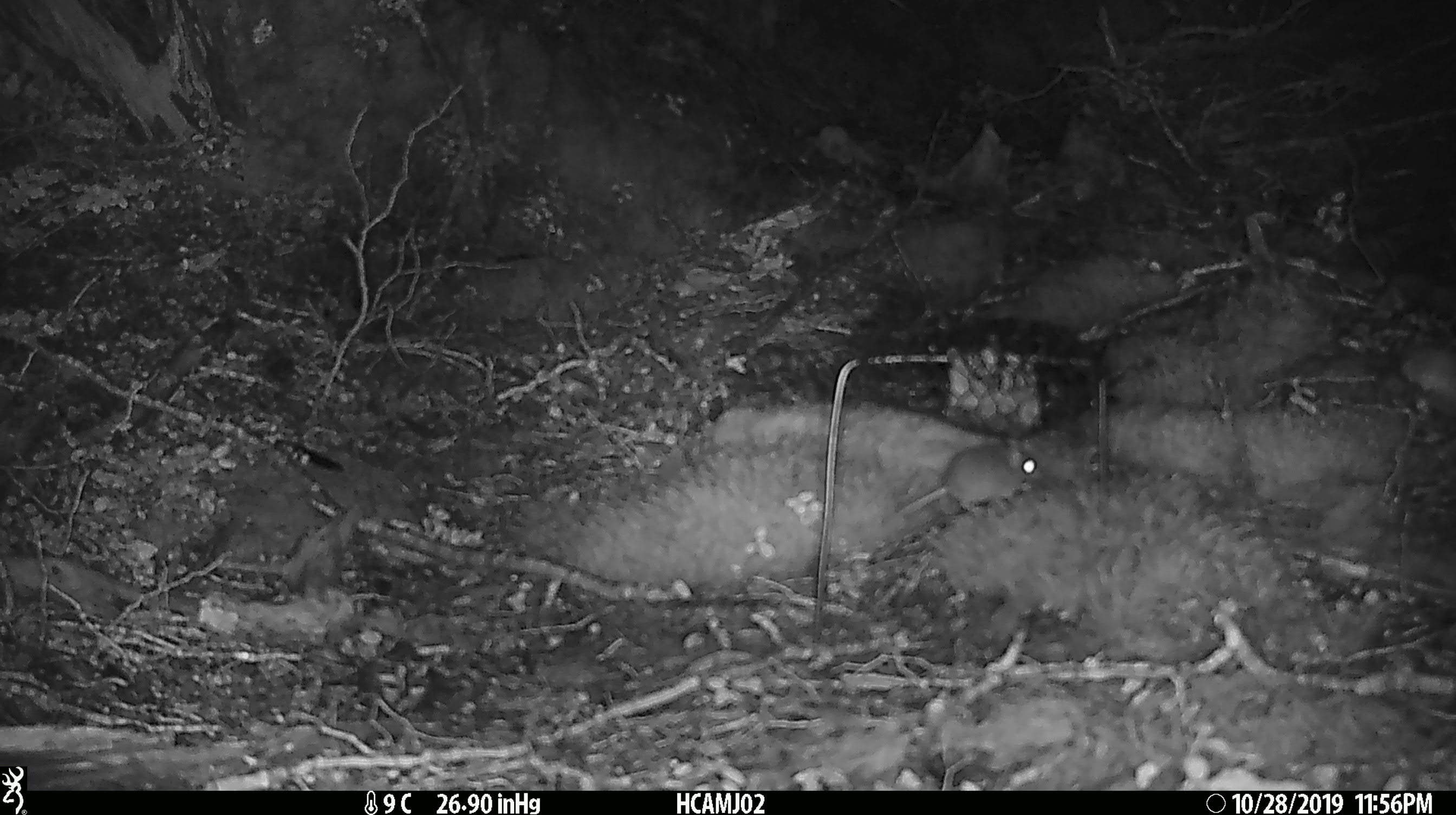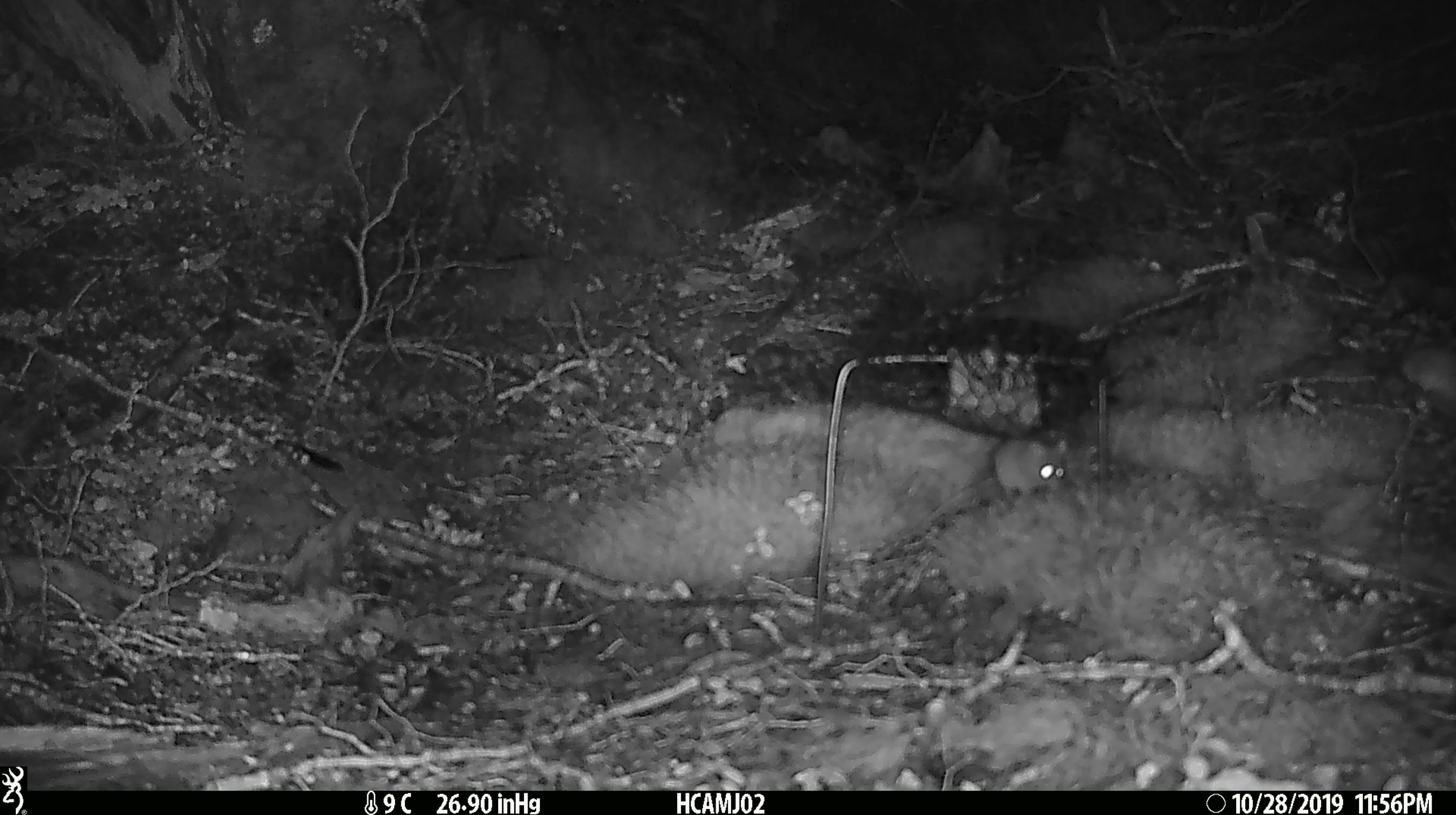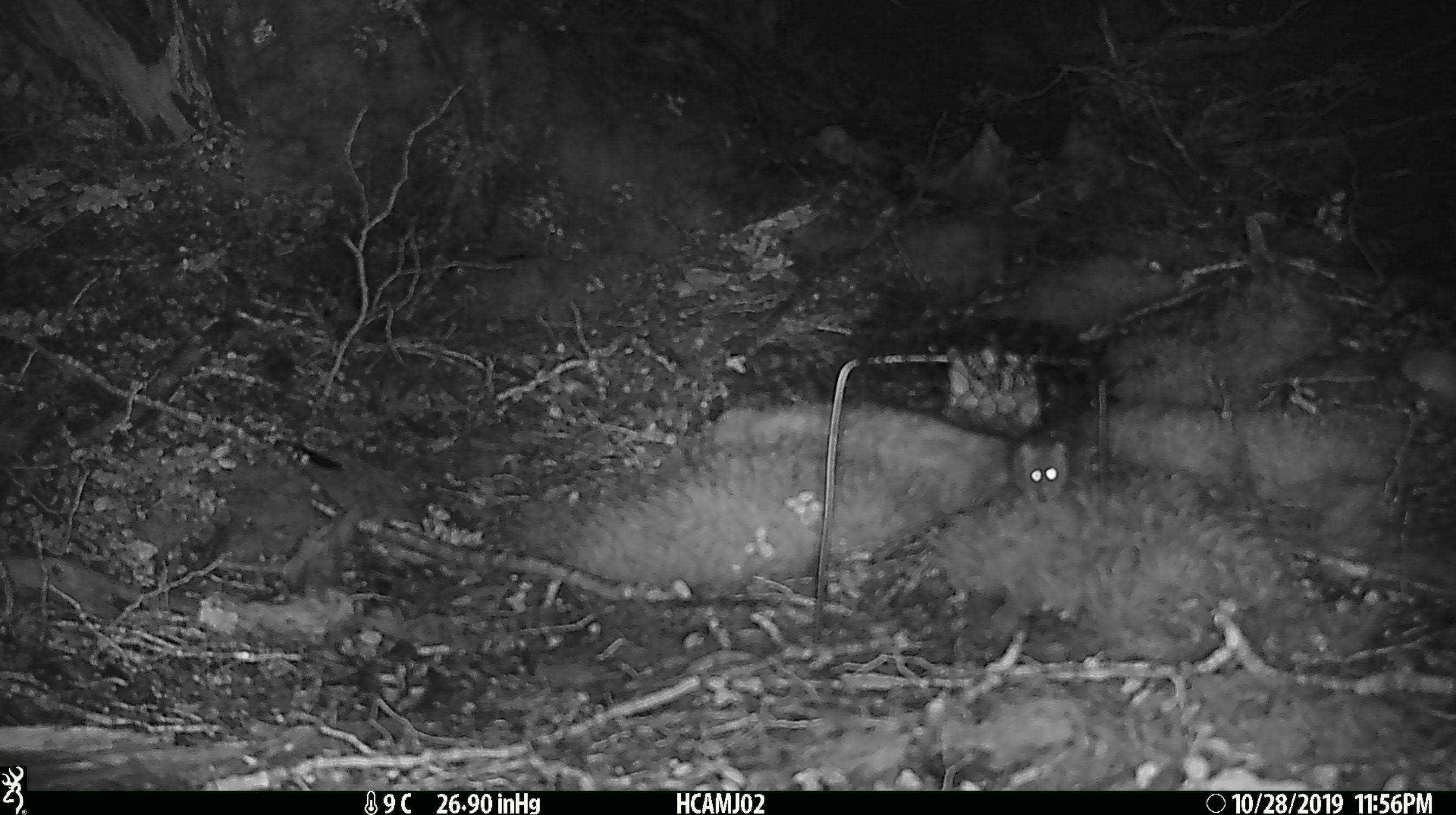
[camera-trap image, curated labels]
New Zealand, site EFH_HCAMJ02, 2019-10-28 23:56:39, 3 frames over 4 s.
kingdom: Animalia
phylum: Chordata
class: Mammalia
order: Rodentia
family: Muridae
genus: Mus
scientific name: Mus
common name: mouse